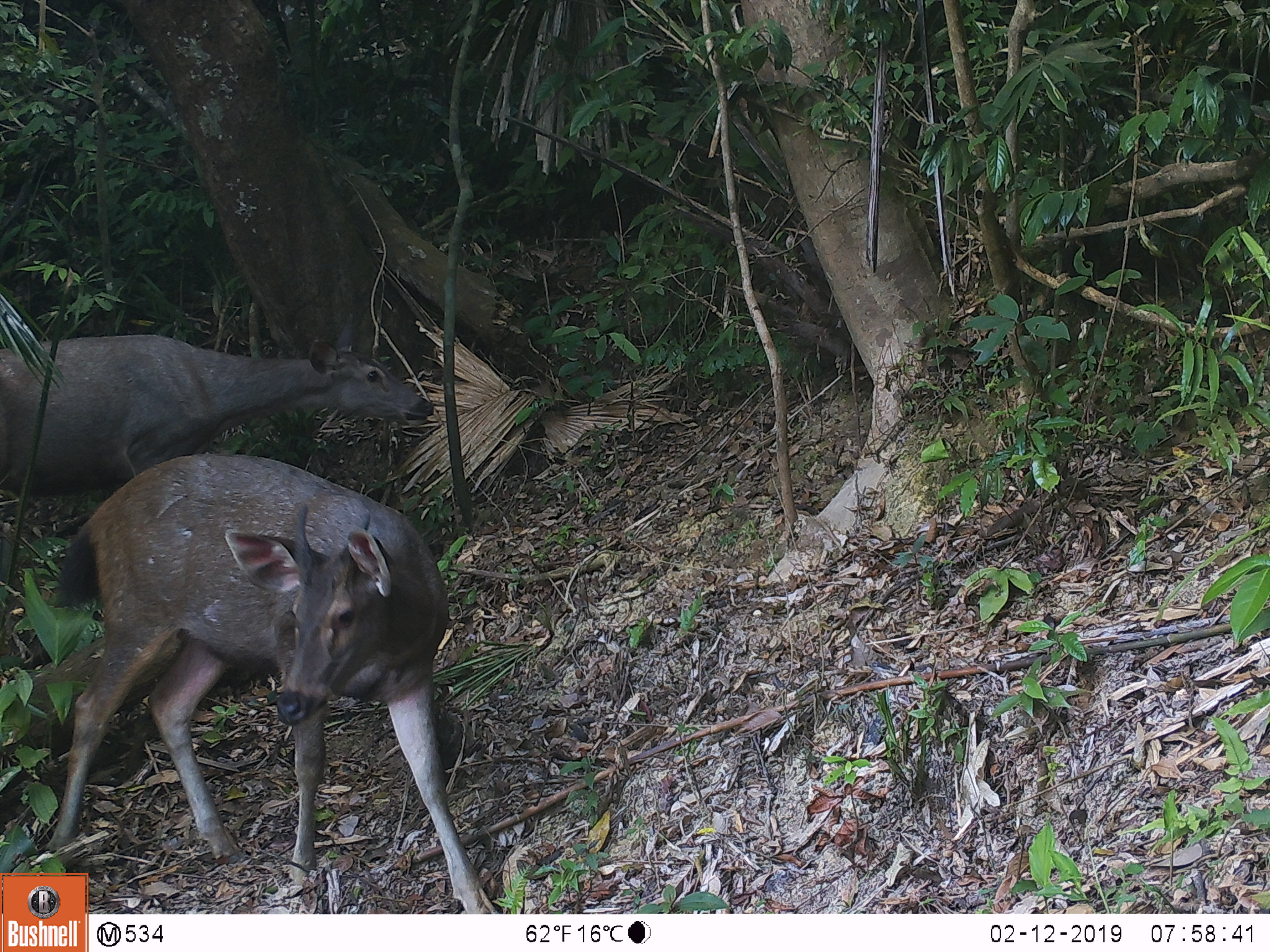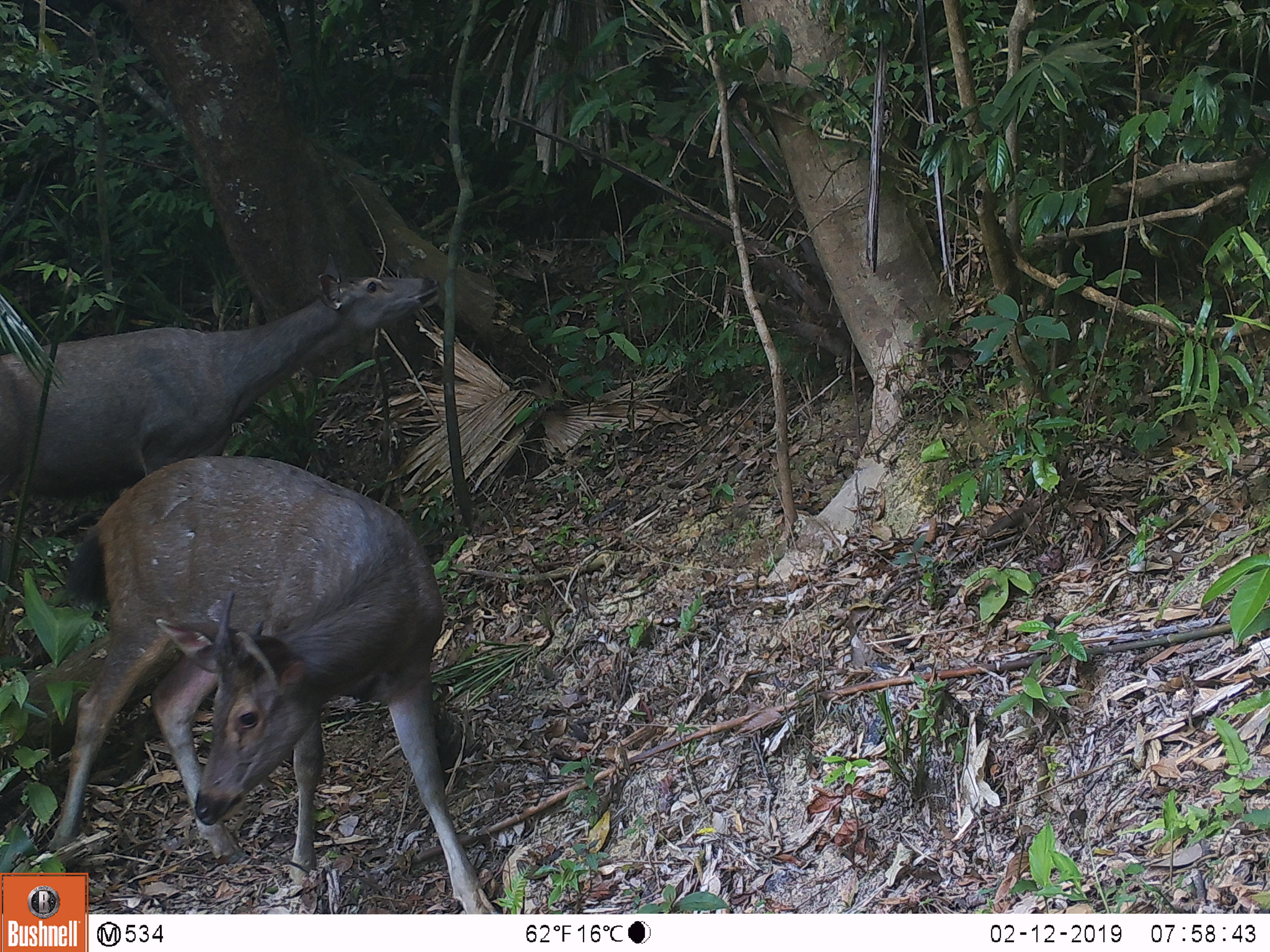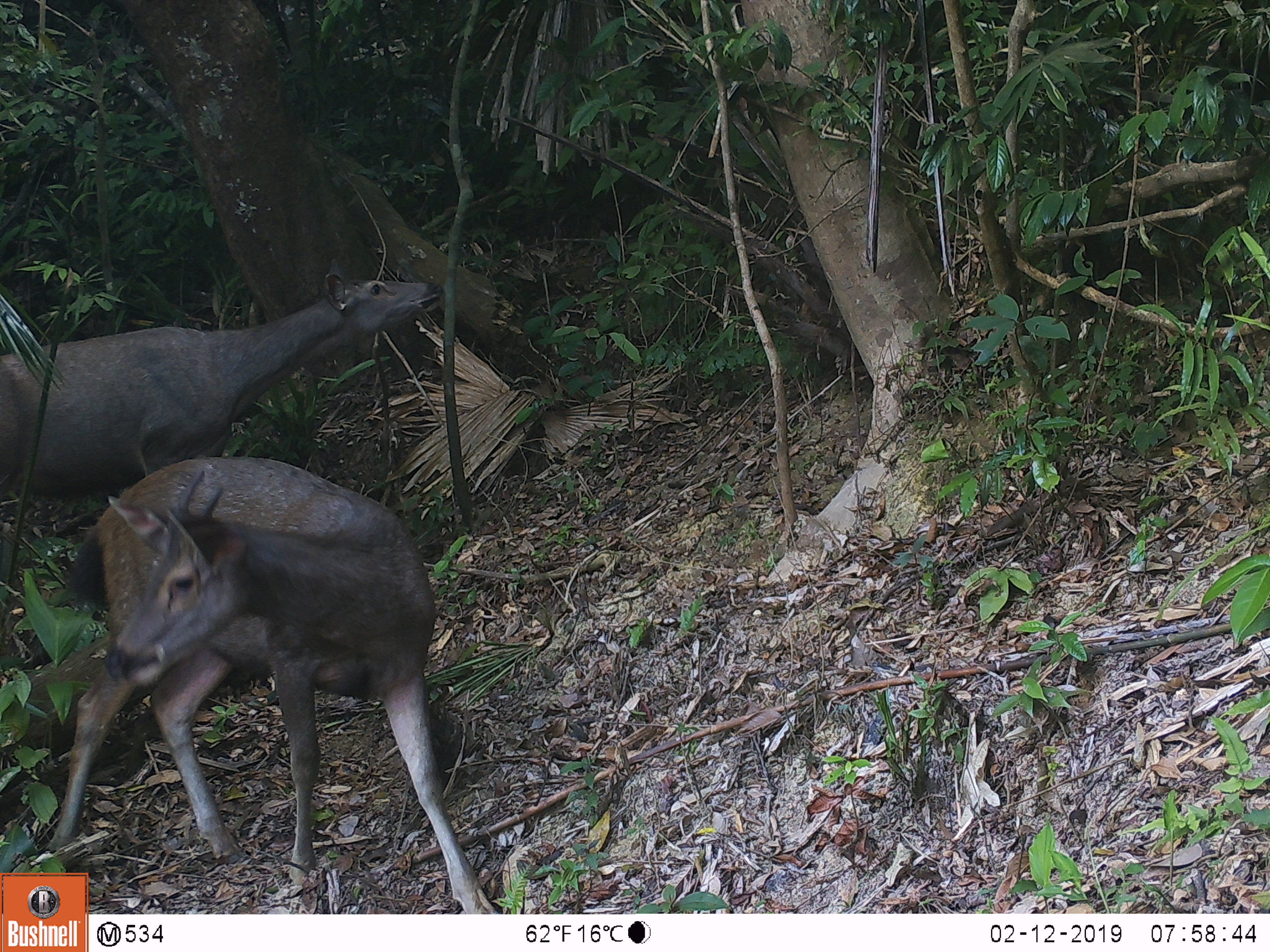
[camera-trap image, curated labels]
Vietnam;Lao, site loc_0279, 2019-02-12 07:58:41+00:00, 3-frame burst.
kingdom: Animalia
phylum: Chordata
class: Mammalia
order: Artiodactyla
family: Cervidae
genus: Rusa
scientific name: Rusa unicolor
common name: sambar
Sambar (Rusa unicolor). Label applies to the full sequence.